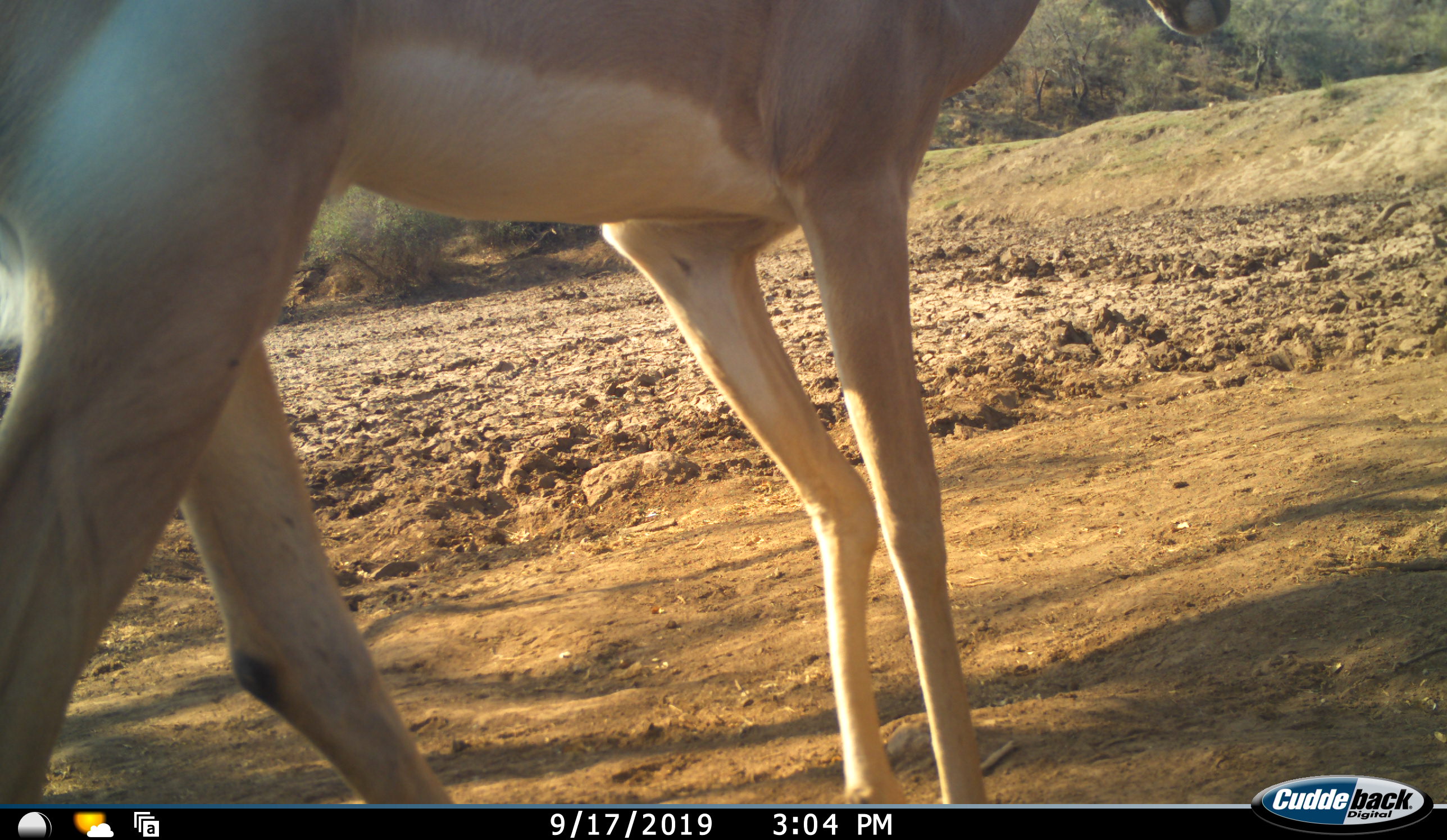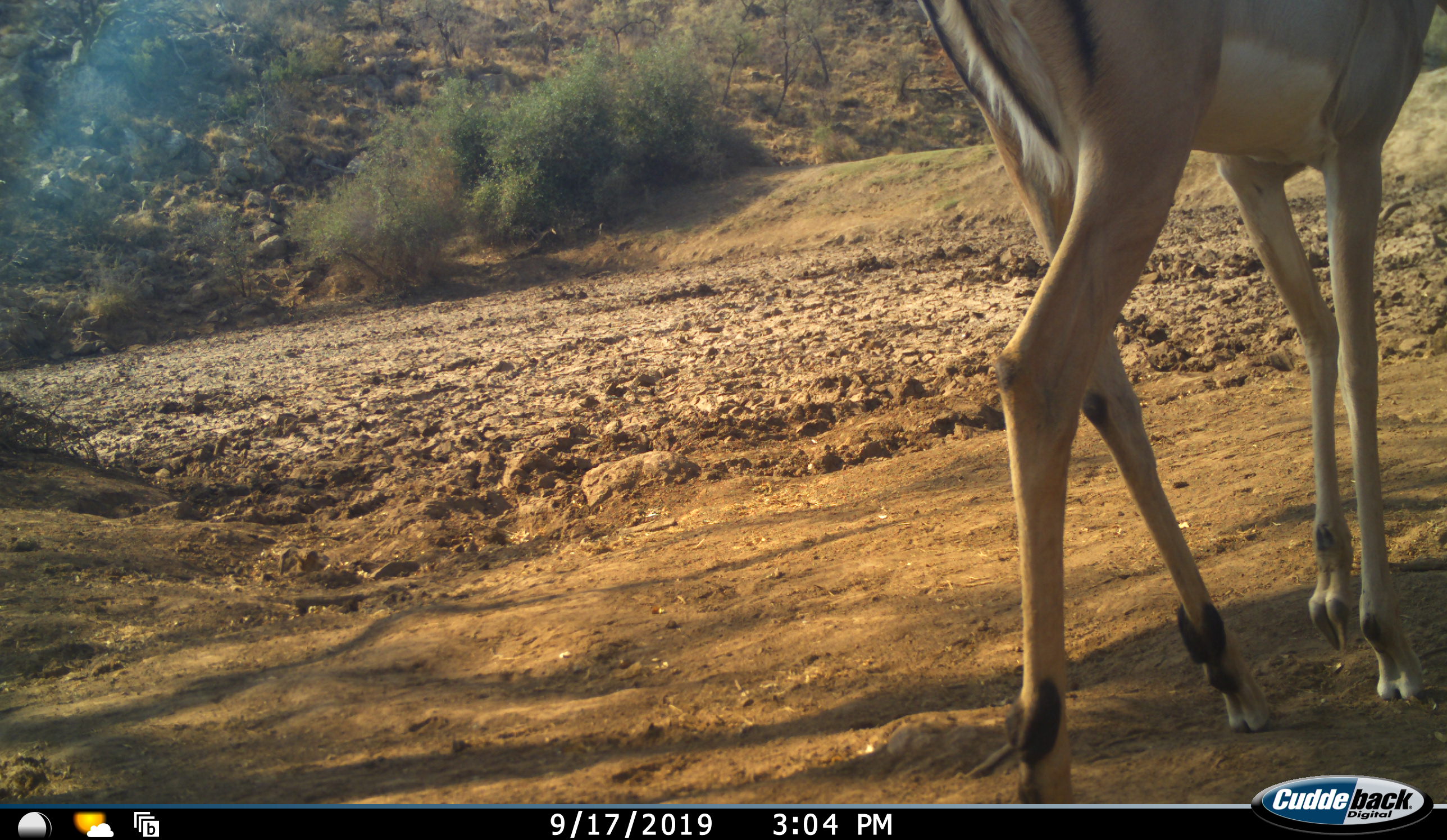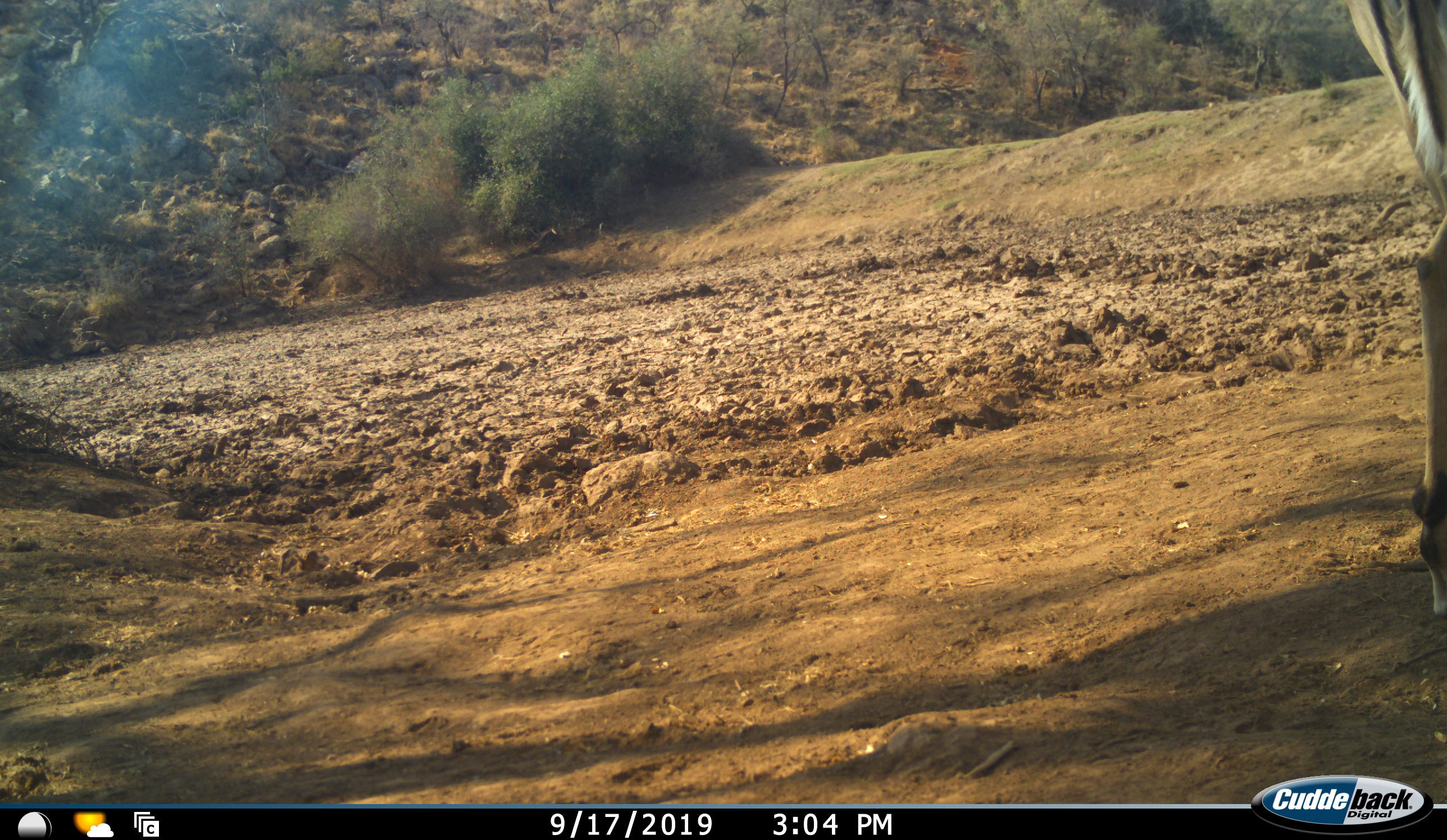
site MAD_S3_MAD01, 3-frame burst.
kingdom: Animalia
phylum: Chordata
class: Mammalia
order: Artiodactyla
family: Bovidae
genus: Aepyceros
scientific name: Aepyceros melampus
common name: impala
Impala (Aepyceros melampus), count 1. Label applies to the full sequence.